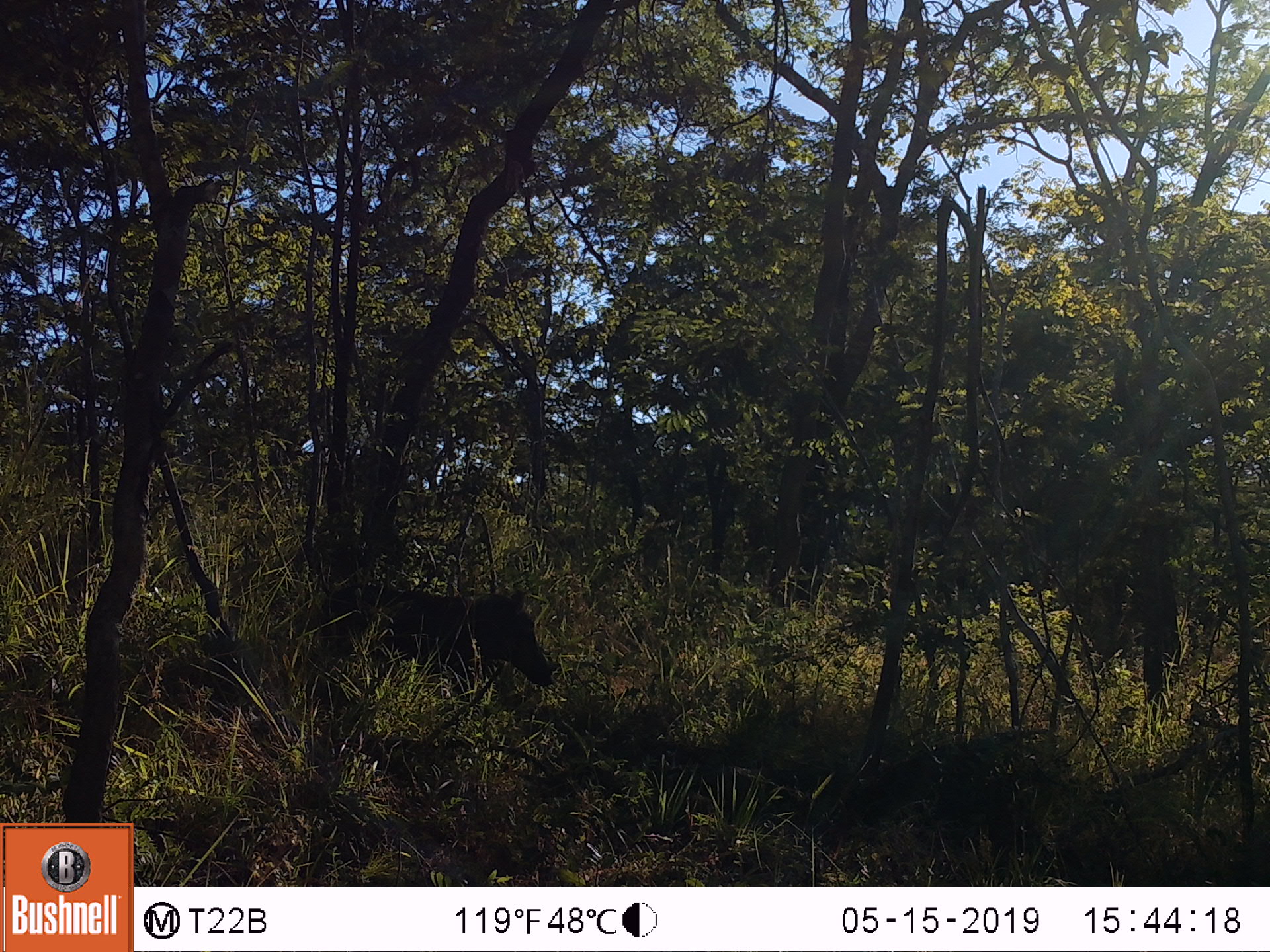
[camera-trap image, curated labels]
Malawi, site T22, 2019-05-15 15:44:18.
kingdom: Animalia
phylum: Chordata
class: Mammalia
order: Artiodactyla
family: Suidae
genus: Phacochoerus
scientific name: Phacochoerus africanus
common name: common warthog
Common warthog (Phacochoerus africanus), count 1.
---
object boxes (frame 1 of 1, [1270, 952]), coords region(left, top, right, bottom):
common warthog: region(319, 587, 560, 691)